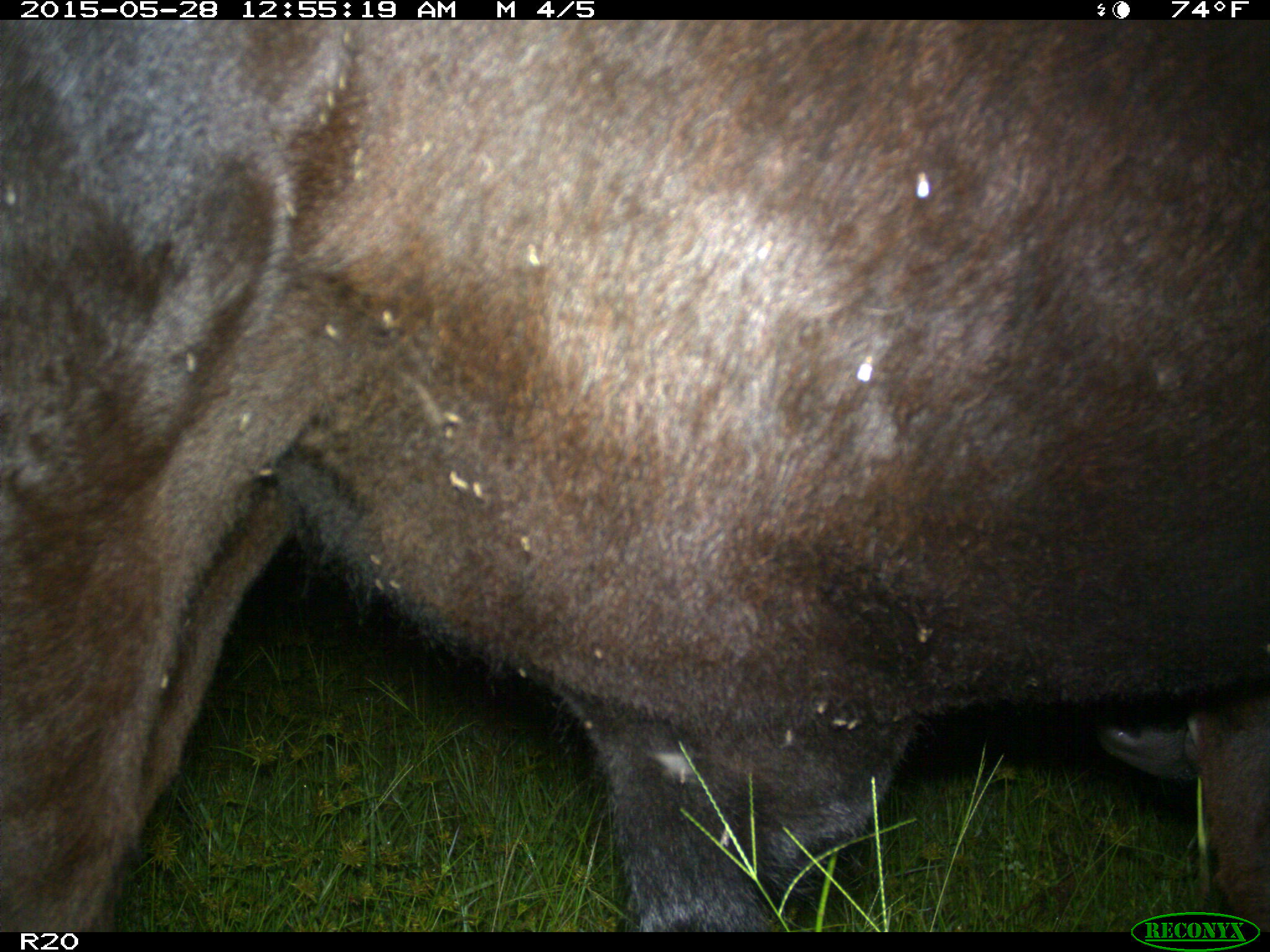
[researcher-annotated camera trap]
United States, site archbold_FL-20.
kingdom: Animalia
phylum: Chordata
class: Mammalia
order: Artiodactyla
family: Bovidae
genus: Bos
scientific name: Bos taurus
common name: domestic cow